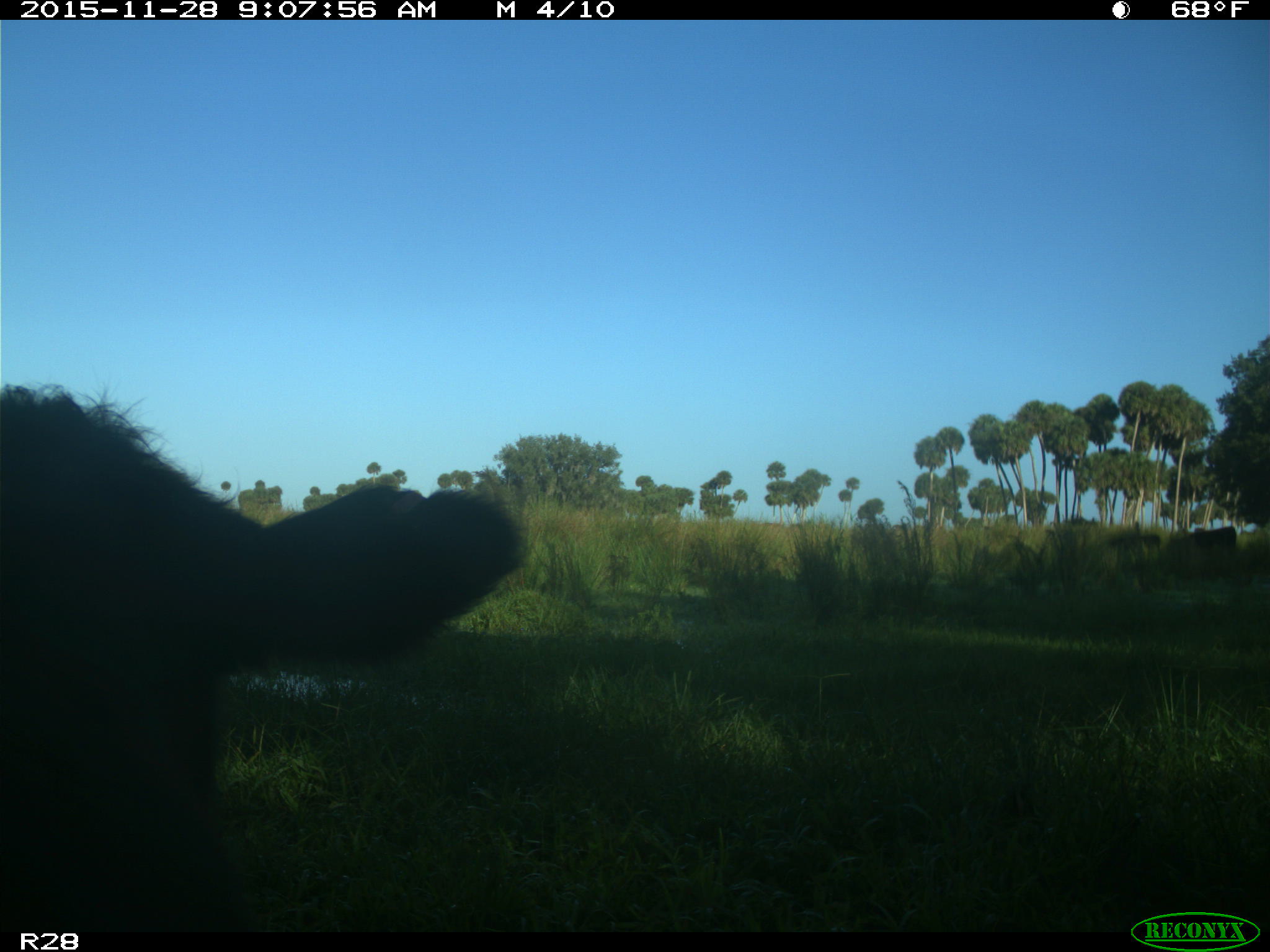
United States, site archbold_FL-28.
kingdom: Animalia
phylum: Chordata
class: Mammalia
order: Artiodactyla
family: Bovidae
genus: Bos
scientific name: Bos taurus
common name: domestic cow